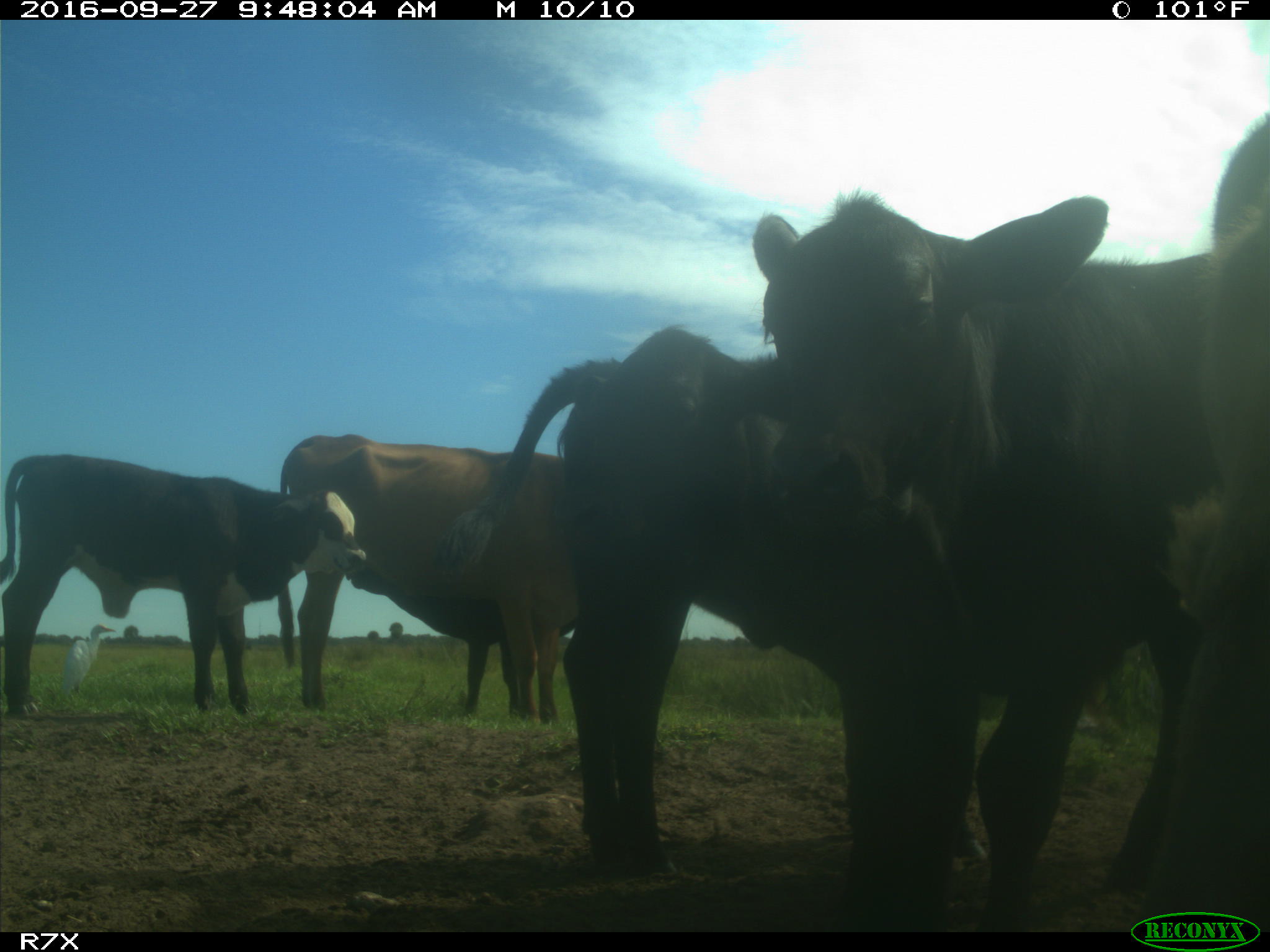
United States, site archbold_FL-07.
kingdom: Animalia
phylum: Chordata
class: Mammalia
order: Artiodactyla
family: Bovidae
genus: Bos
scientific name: Bos taurus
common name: domestic cow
Bos taurus (domestic cow).